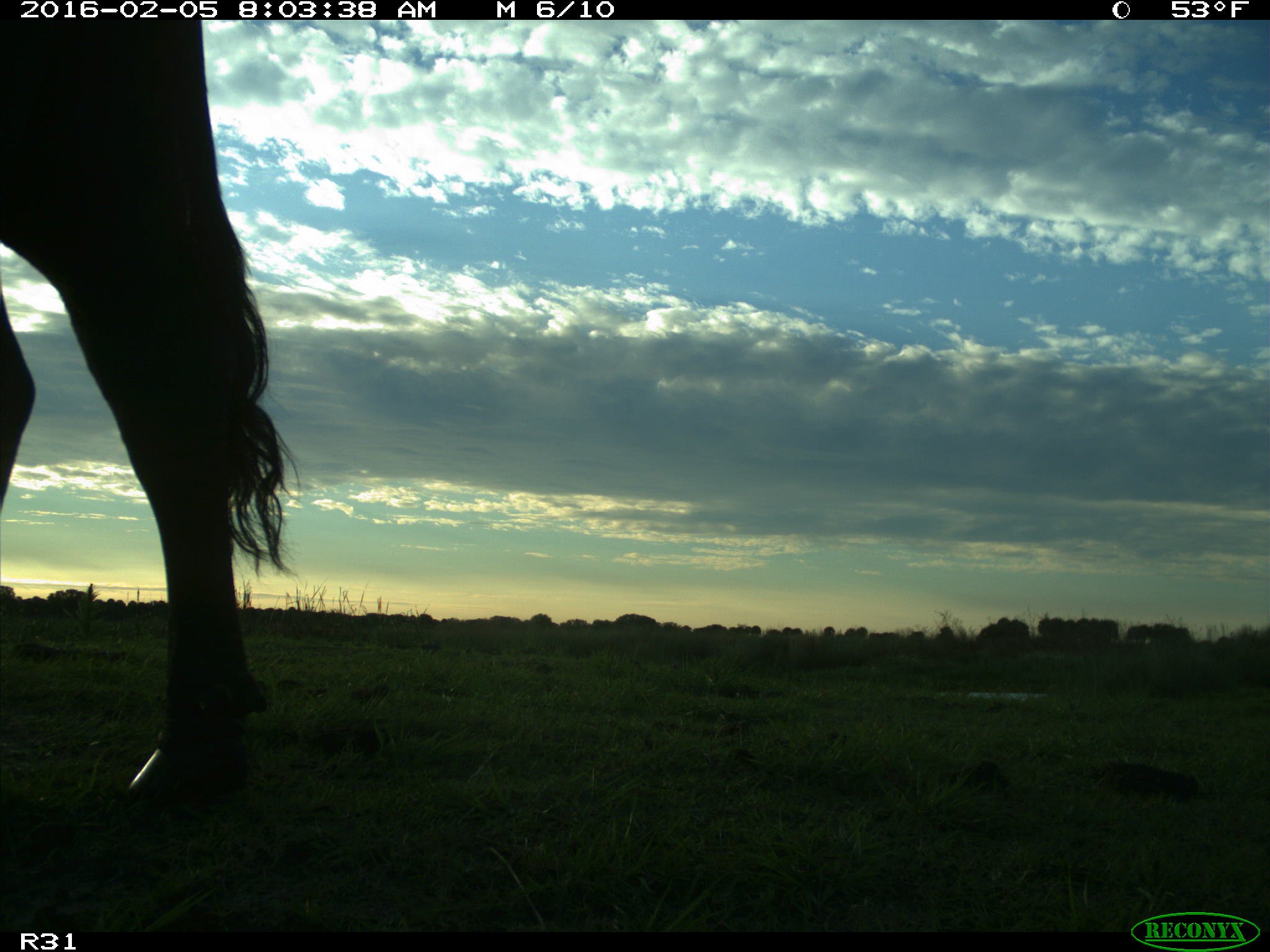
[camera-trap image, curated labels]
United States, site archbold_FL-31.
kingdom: Animalia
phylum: Chordata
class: Mammalia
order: Artiodactyla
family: Bovidae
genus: Bos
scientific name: Bos taurus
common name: domestic cow